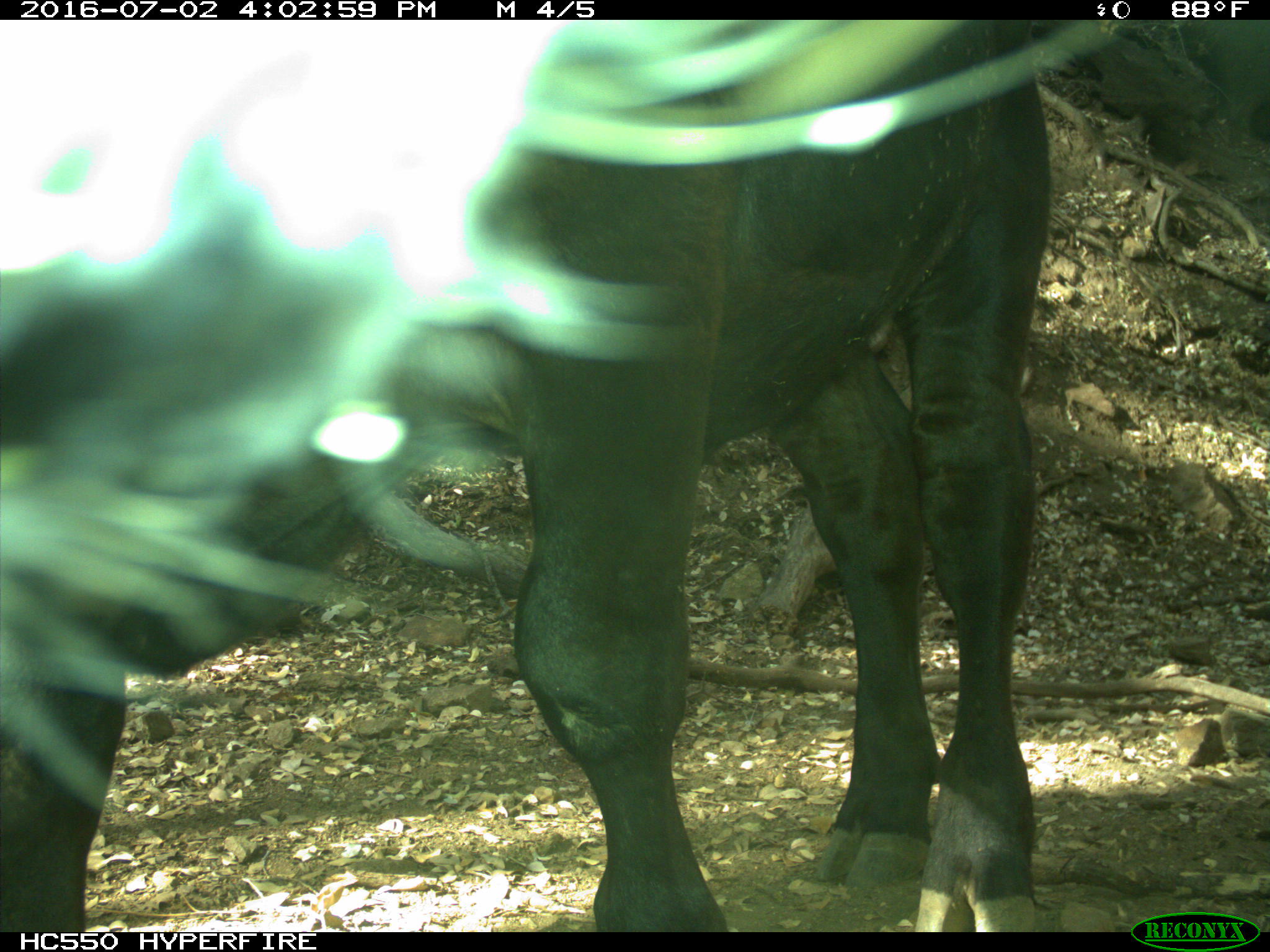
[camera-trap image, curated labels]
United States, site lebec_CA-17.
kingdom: Animalia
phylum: Chordata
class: Mammalia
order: Artiodactyla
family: Bovidae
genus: Bos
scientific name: Bos taurus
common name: domestic cow